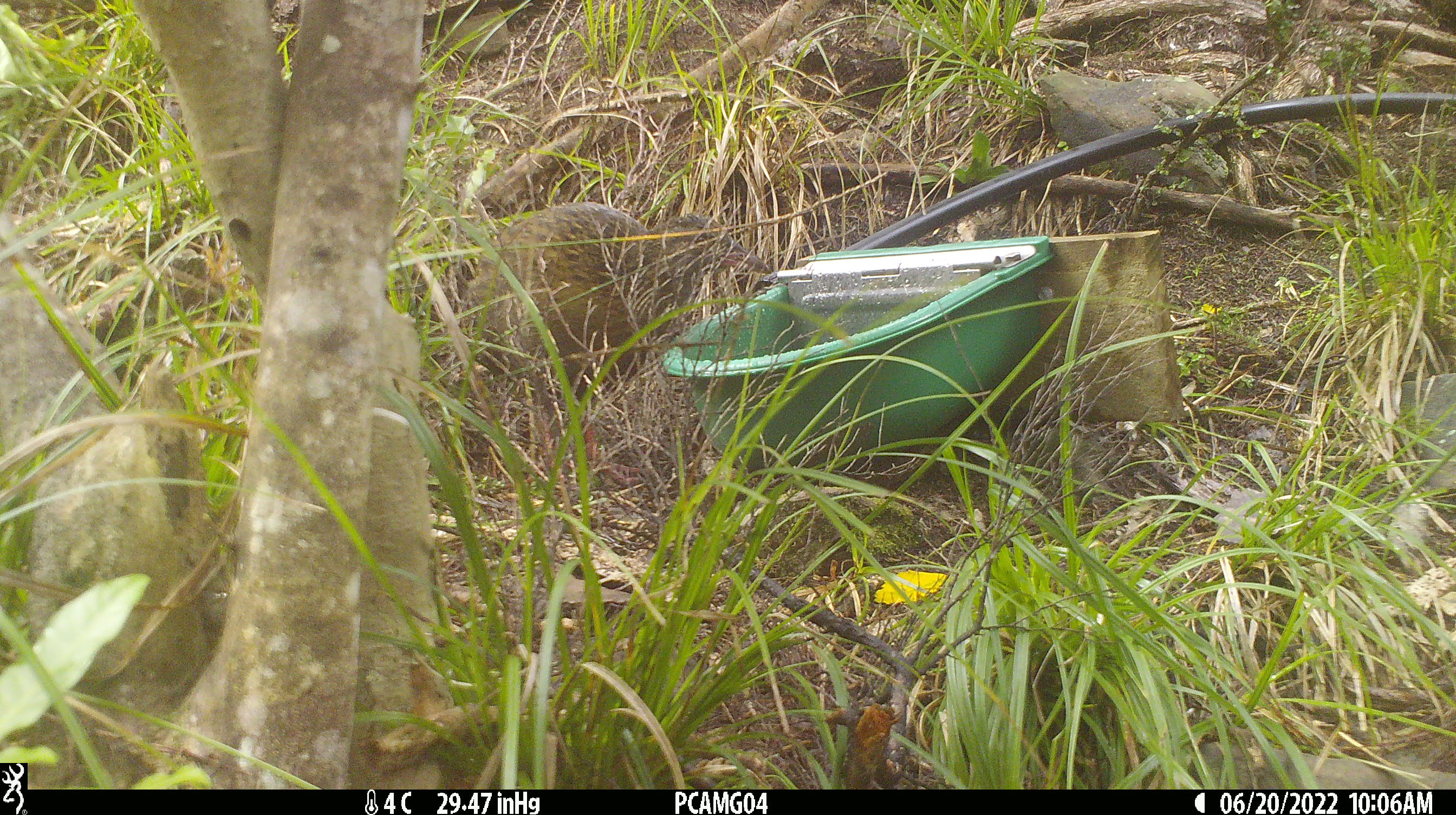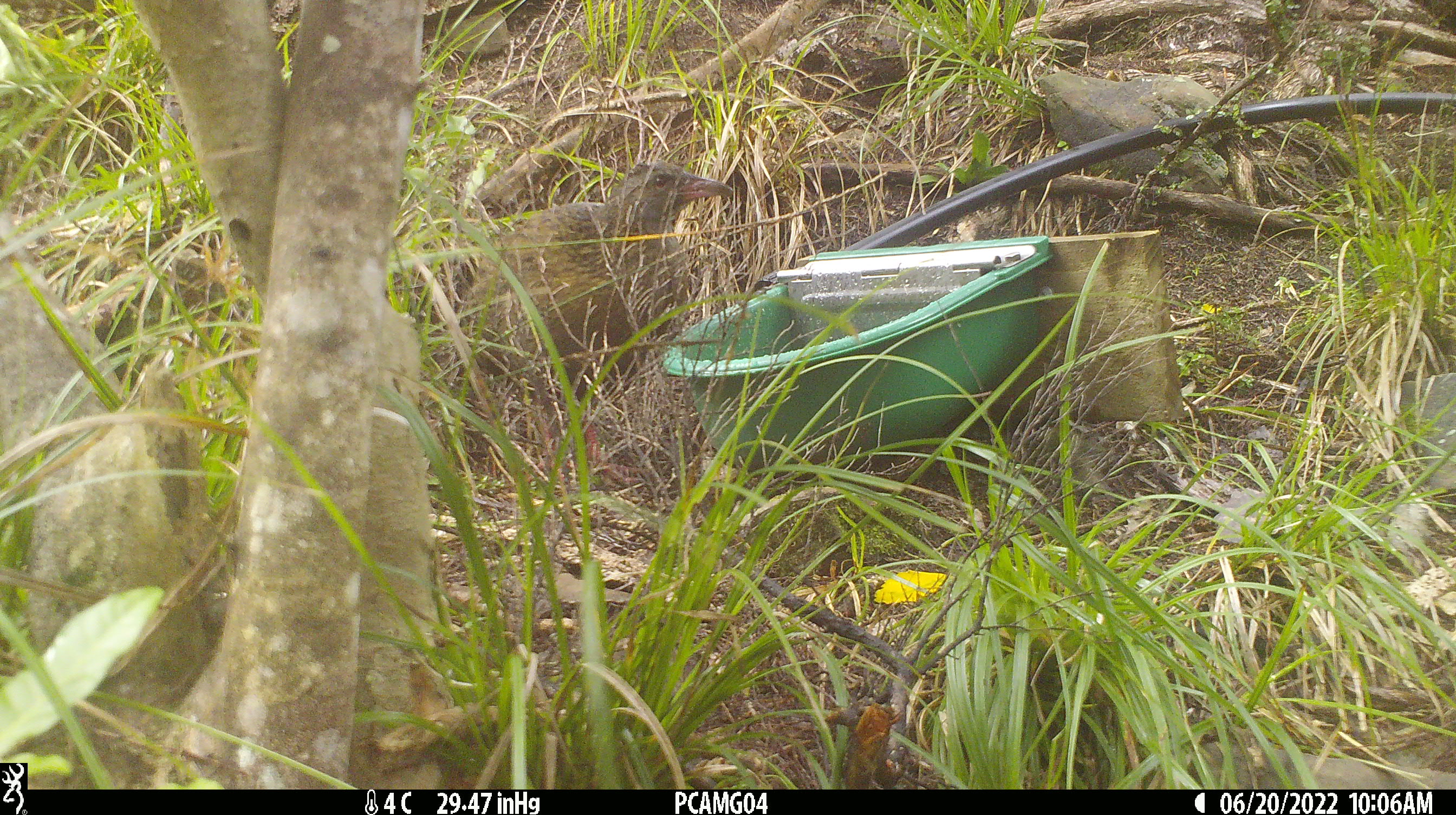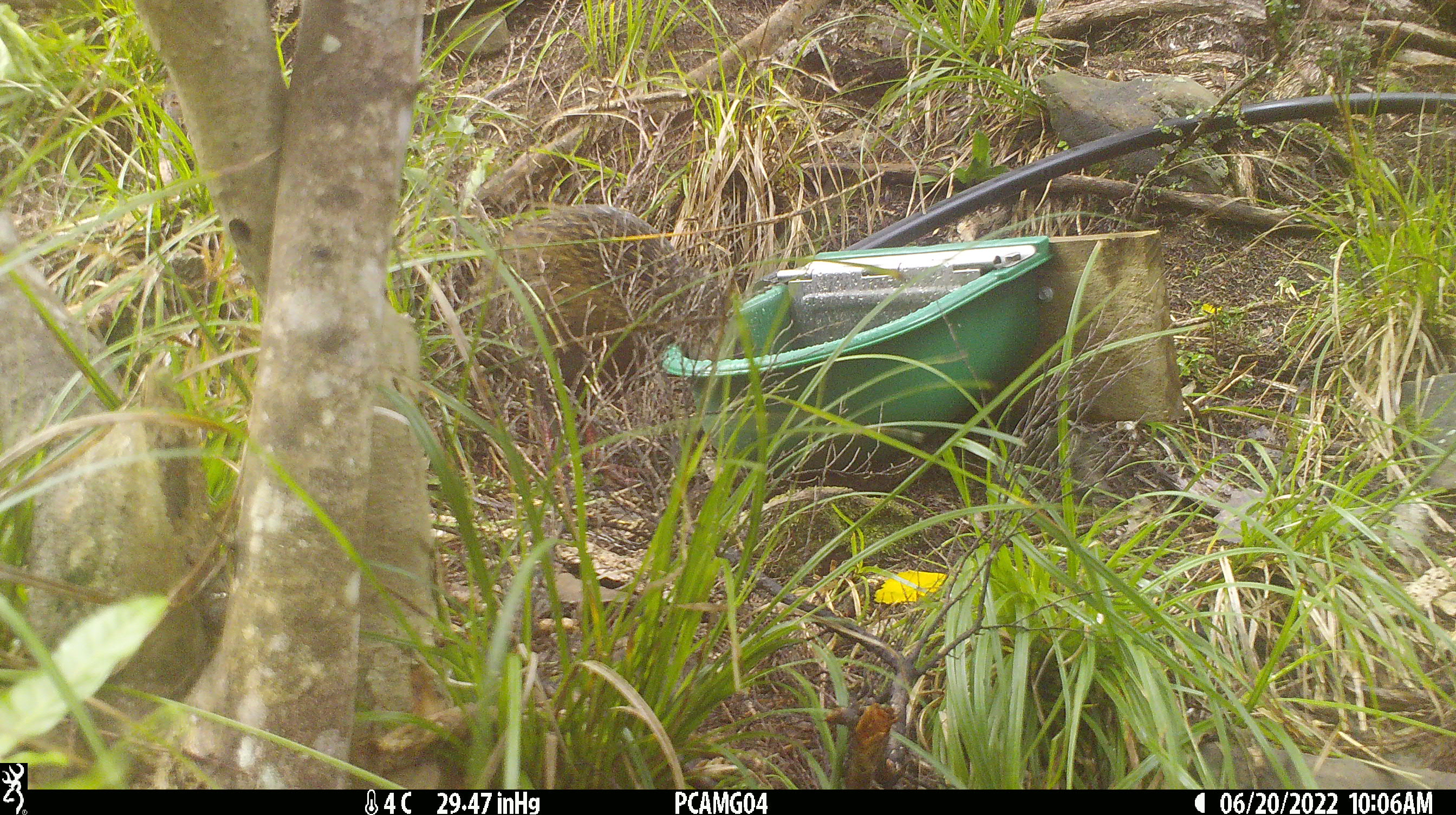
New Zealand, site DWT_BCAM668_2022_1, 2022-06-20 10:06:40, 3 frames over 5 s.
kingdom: Animalia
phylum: Chordata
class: Aves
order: Gruiformes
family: Rallidae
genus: Gallirallus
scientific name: Gallirallus australis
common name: weka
Weka (Gallirallus australis).